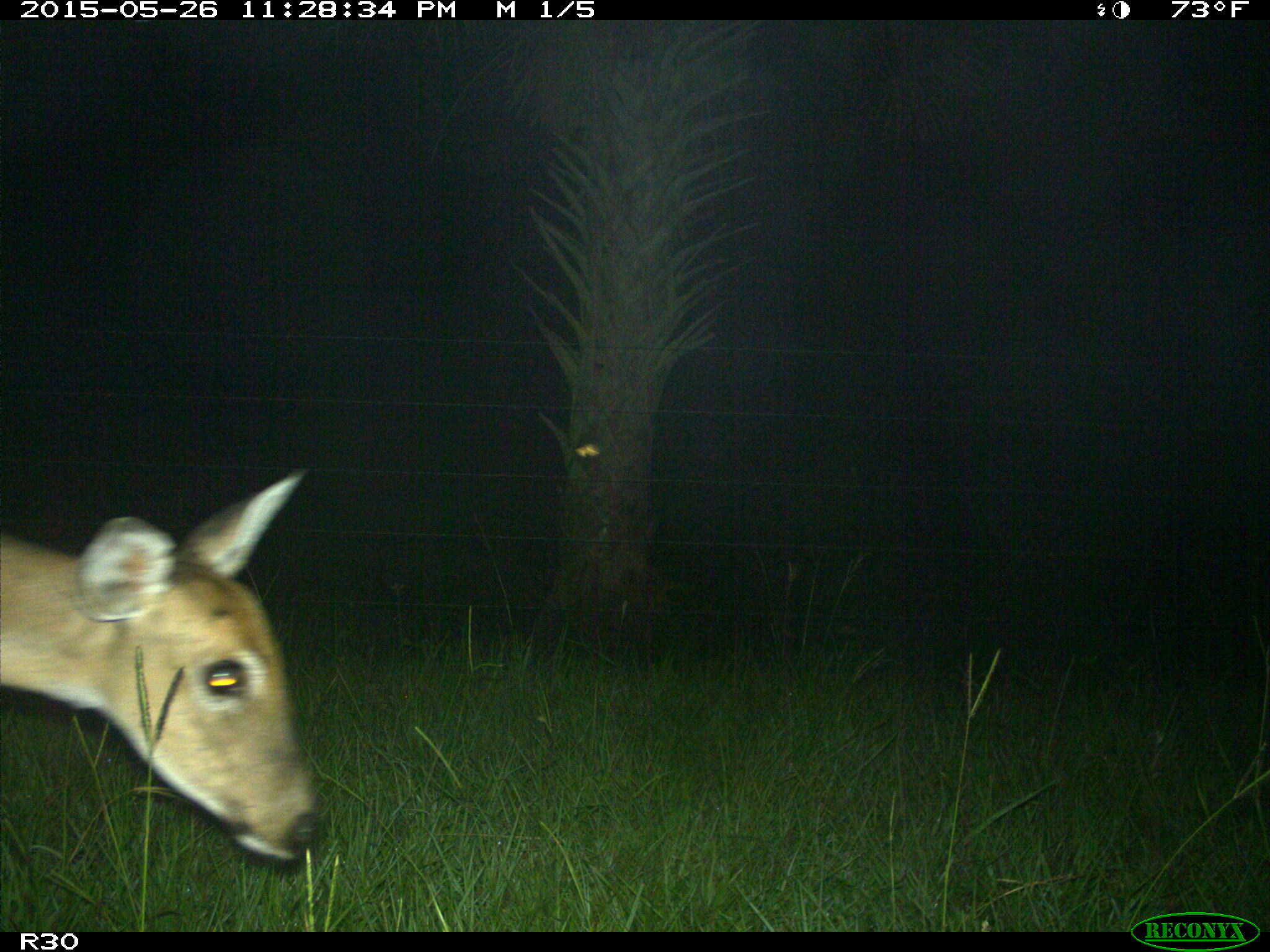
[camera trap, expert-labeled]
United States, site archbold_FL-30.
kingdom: Animalia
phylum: Chordata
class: Mammalia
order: Artiodactyla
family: Cervidae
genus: Odocoileus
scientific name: Odocoileus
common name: deer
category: unidentified deer